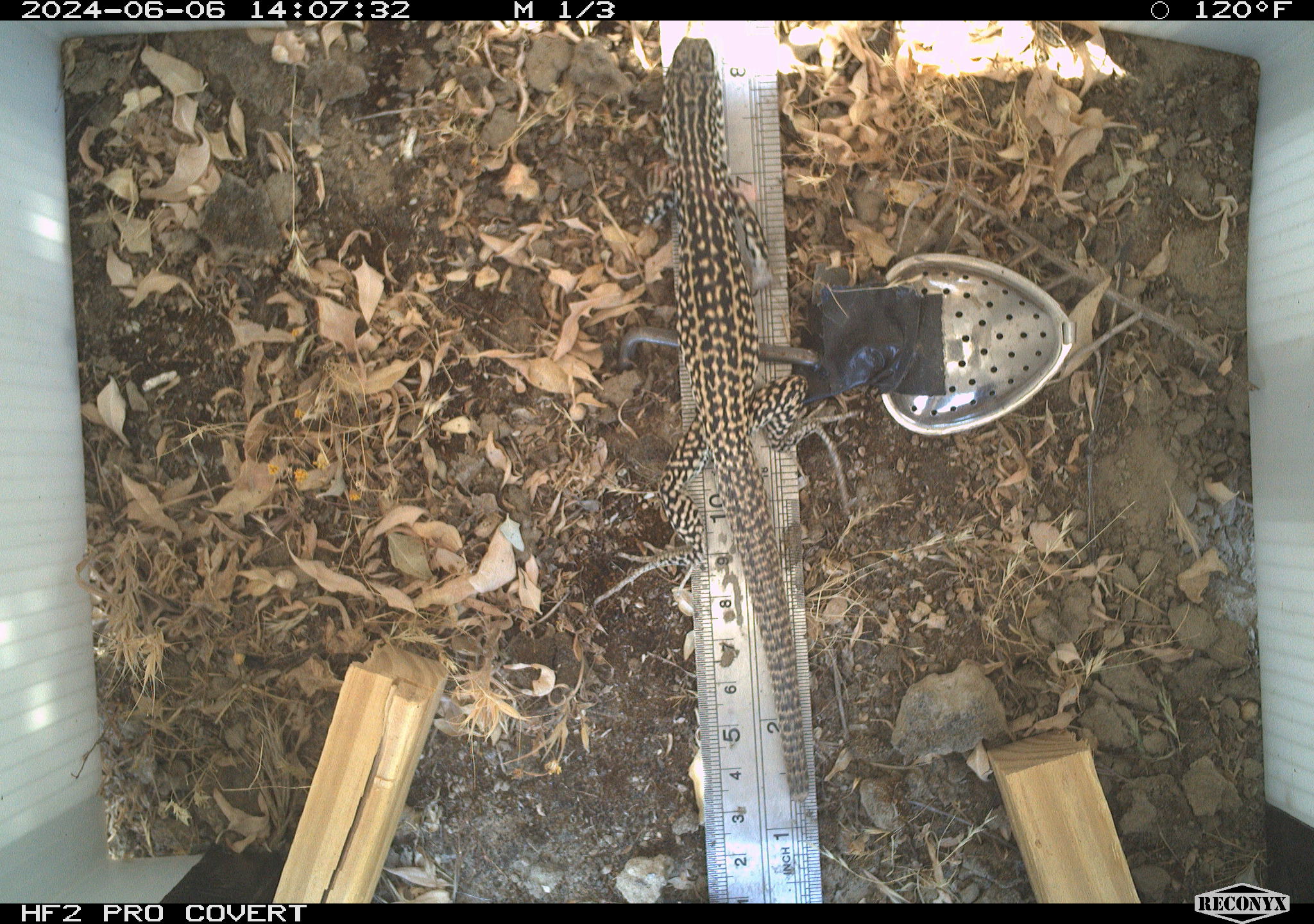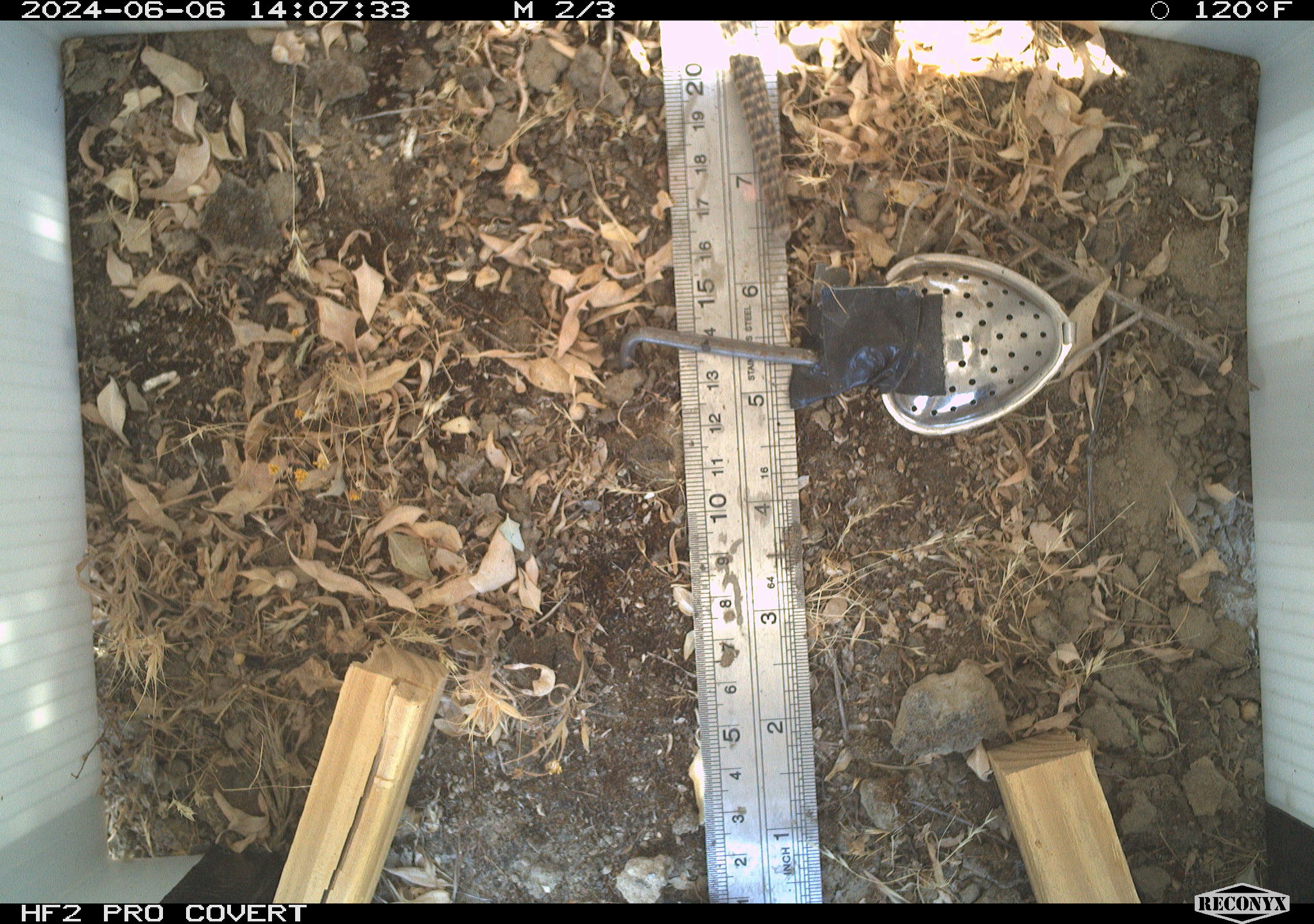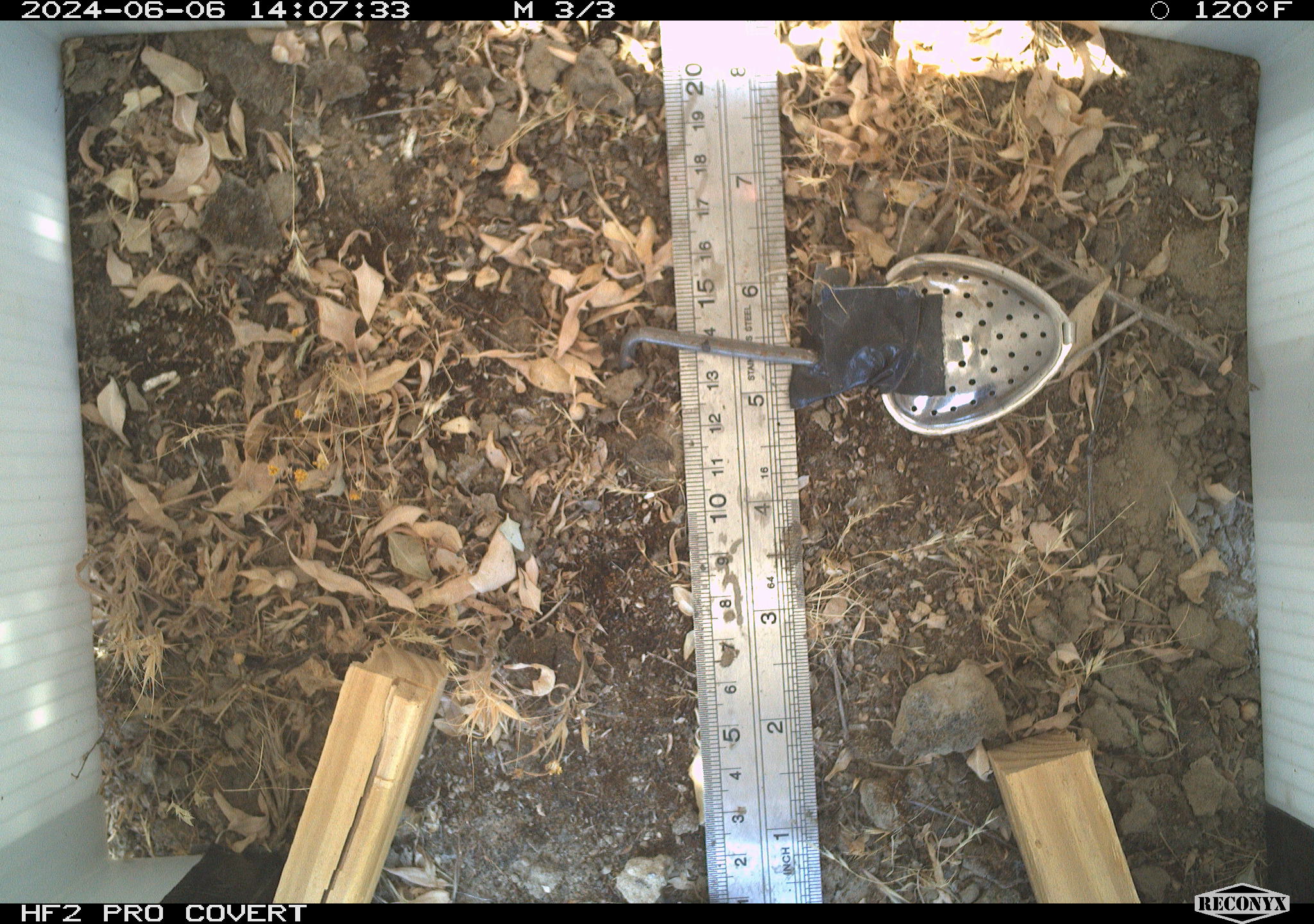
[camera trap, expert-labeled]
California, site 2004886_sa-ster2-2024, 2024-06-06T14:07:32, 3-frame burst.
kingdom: Animalia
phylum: Chordata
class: Reptilia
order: Squamata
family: Teiidae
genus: Aspidoscelis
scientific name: Aspidoscelis tigris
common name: western whiptail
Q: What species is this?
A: Western whiptail (Aspidoscelis tigris).